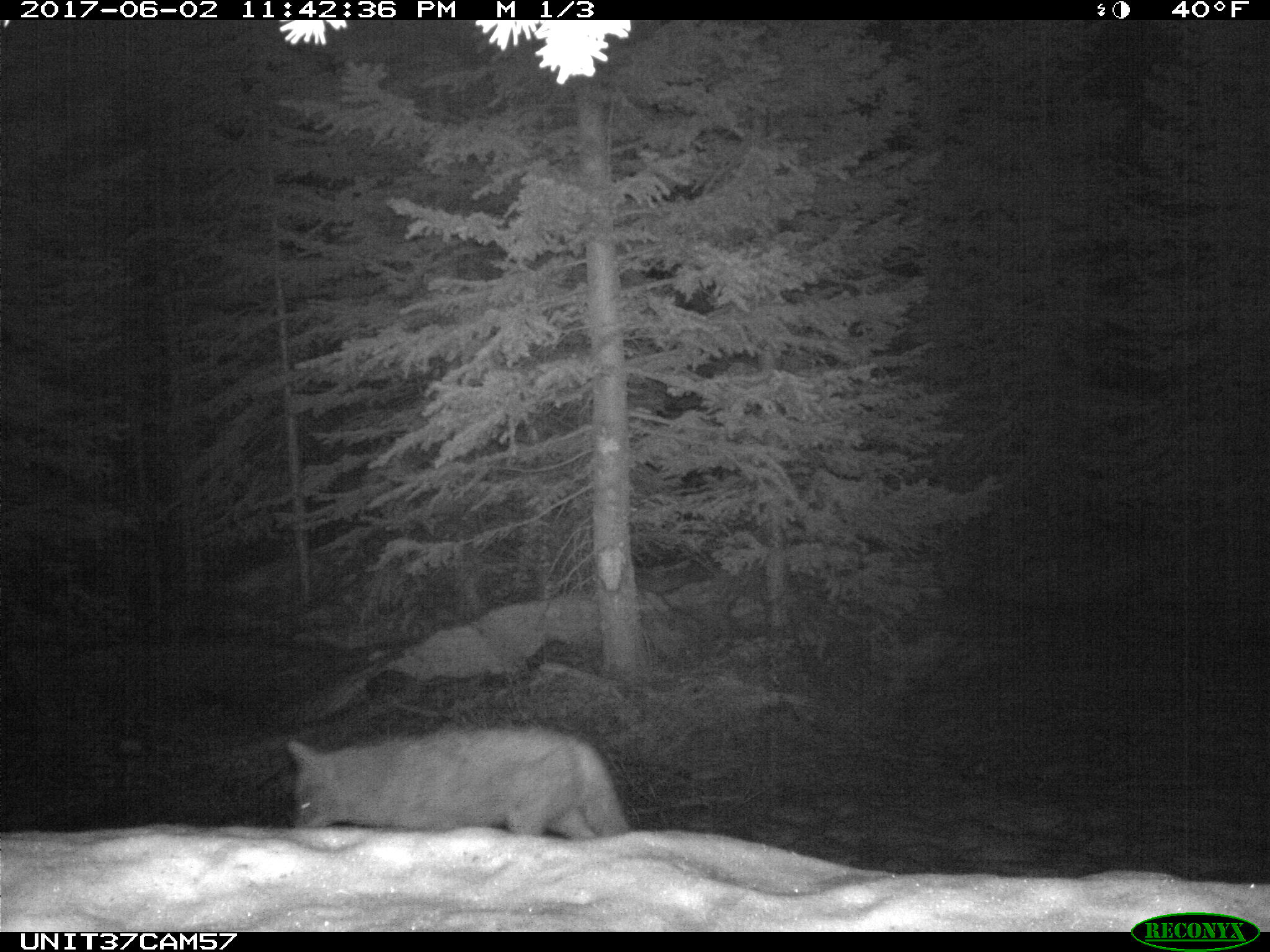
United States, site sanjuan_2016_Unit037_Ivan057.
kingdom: Animalia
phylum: Chordata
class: Mammalia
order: Carnivora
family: Canidae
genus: Canis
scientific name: Canis latrans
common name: coyote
Canis latrans (coyote).